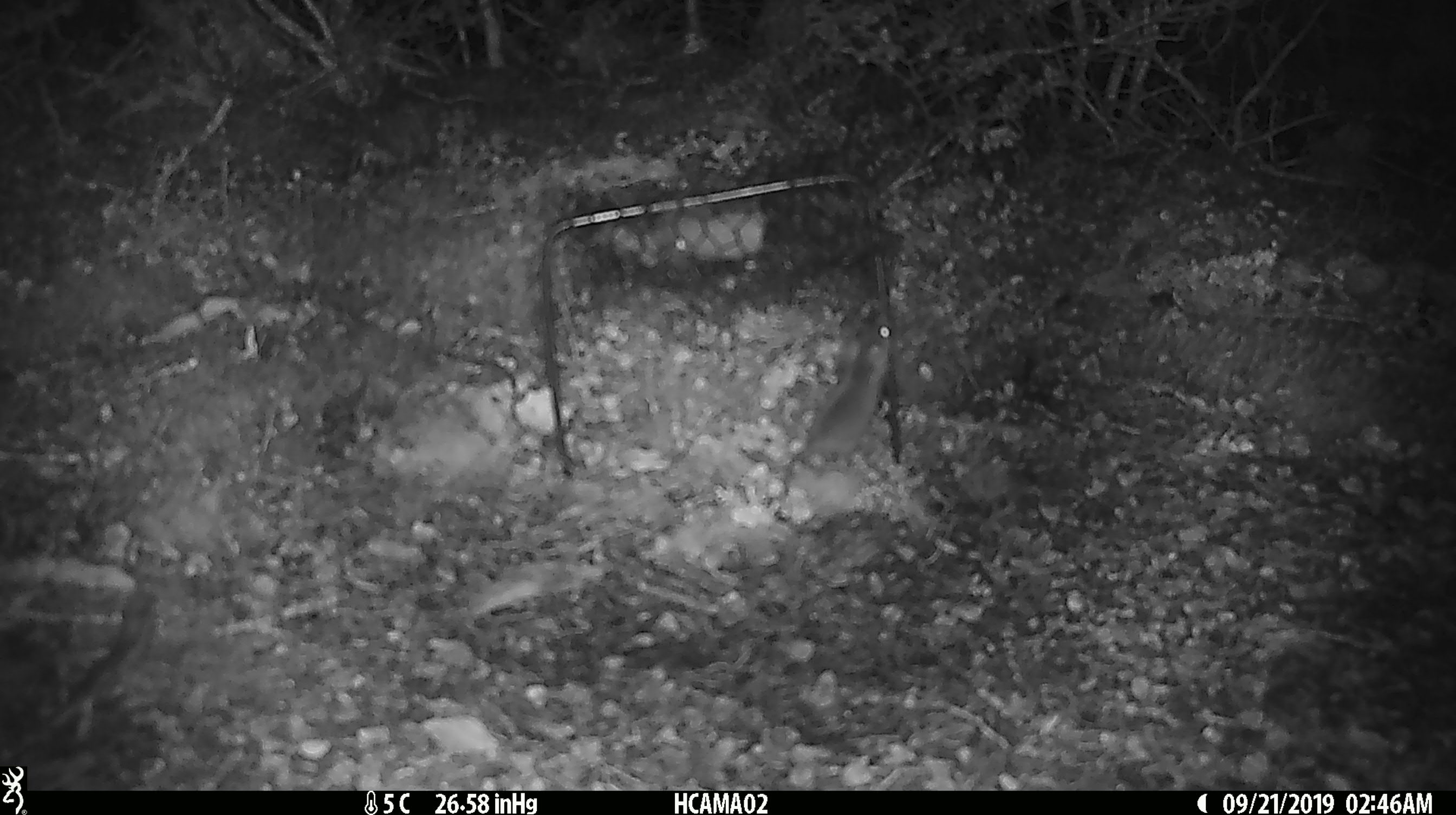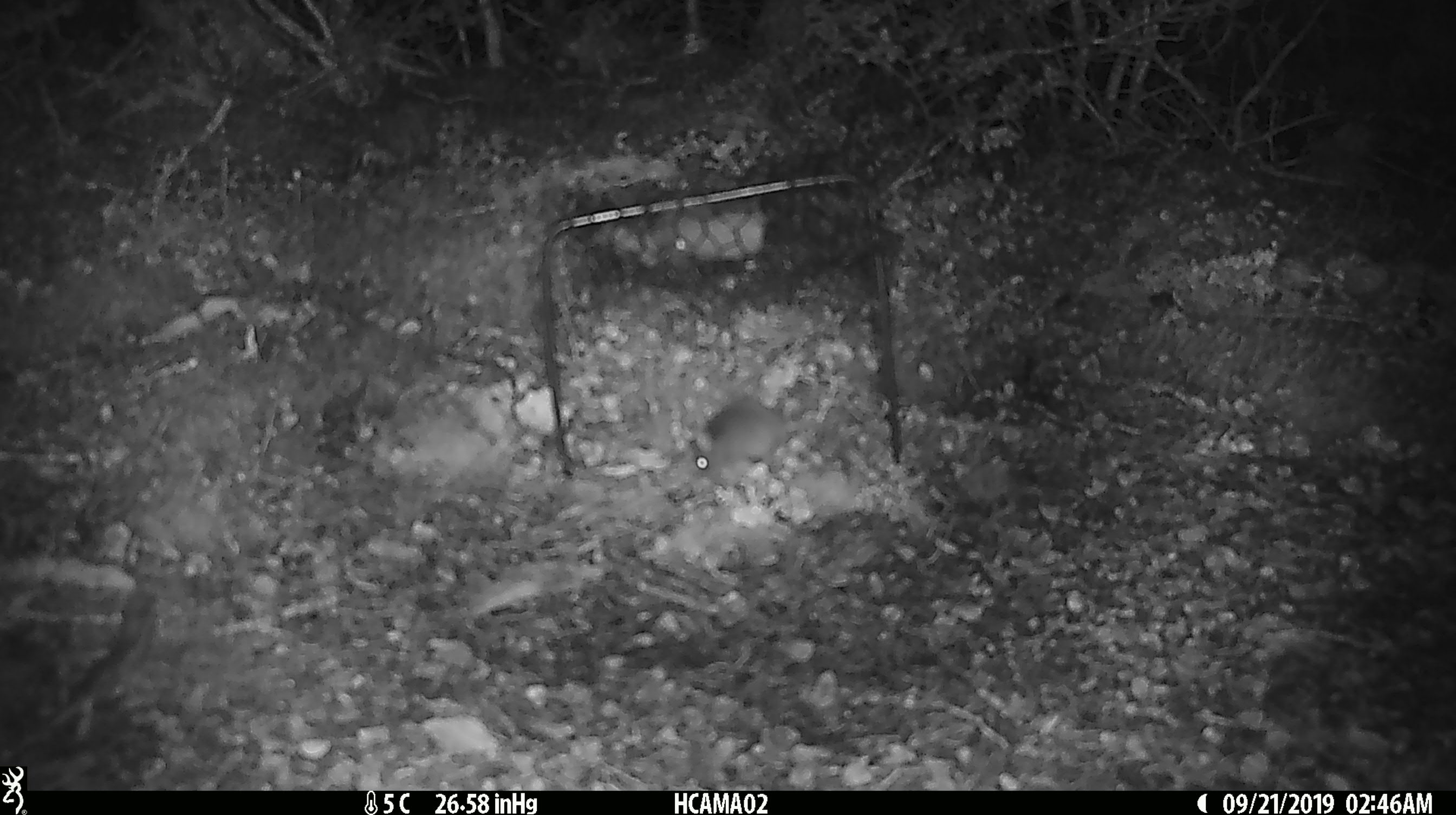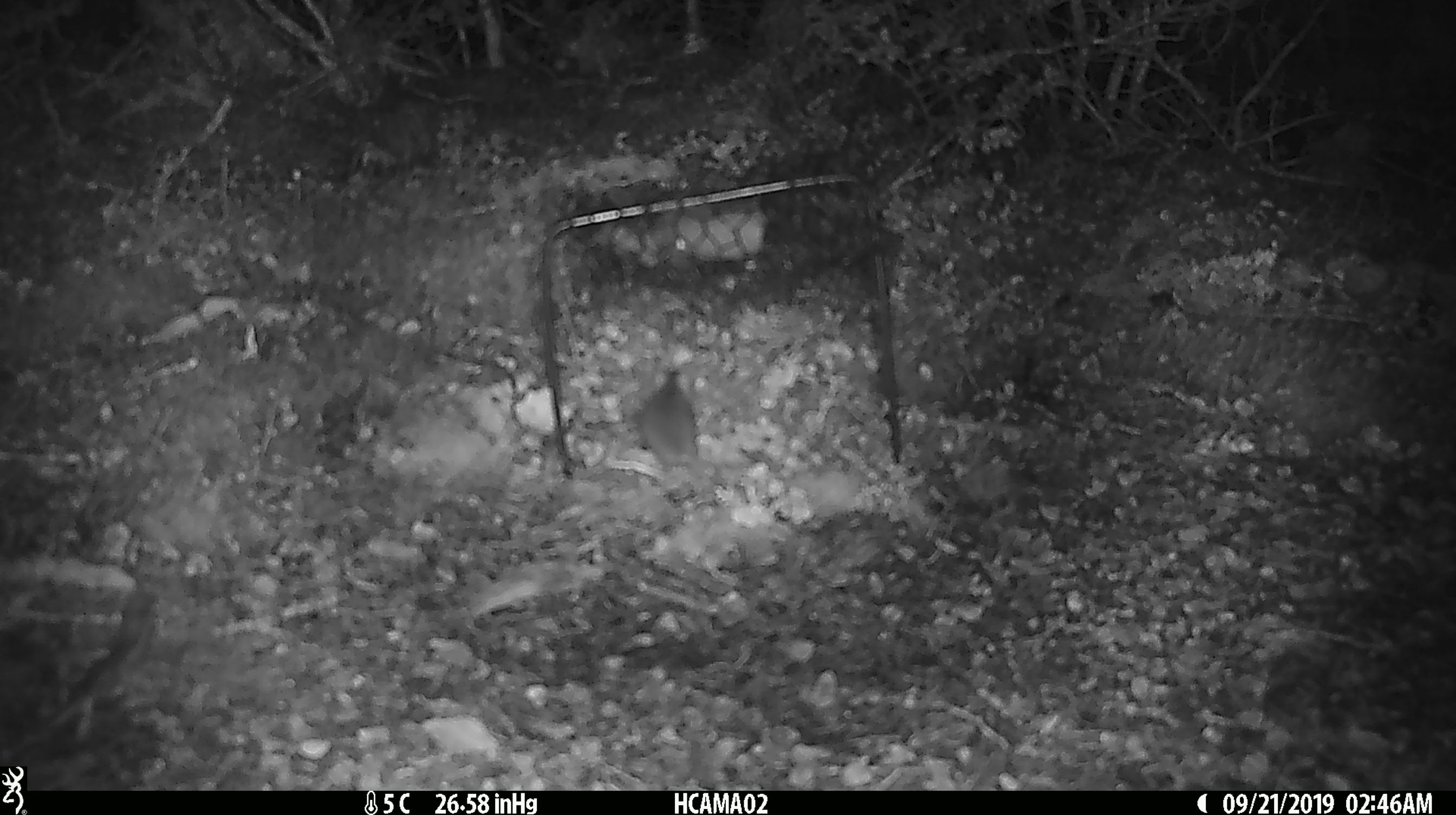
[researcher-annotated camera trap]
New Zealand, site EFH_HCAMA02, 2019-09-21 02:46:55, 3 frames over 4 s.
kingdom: Animalia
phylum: Chordata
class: Mammalia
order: Rodentia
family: Muridae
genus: Mus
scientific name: Mus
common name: mouse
Mouse (Mus).